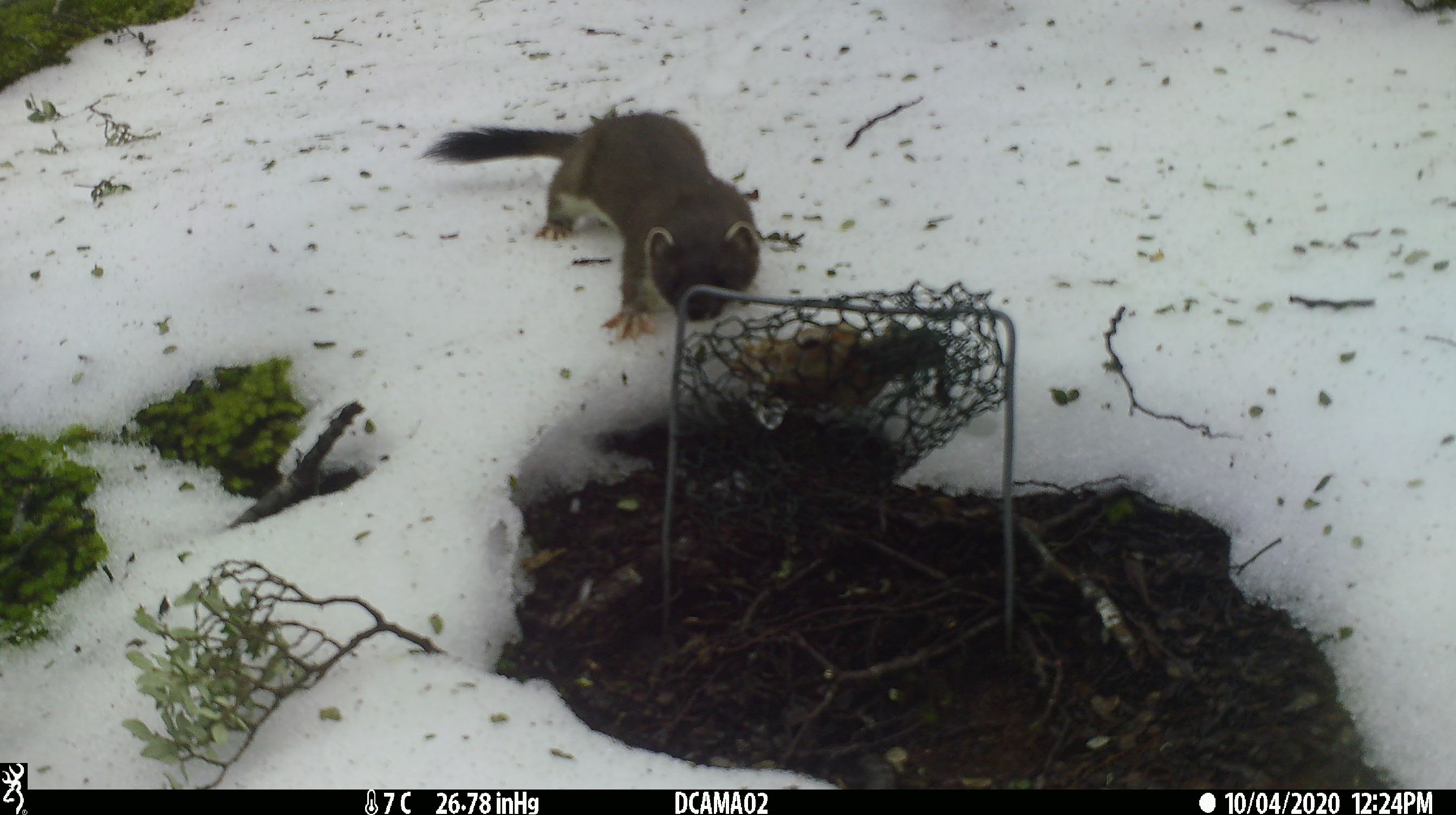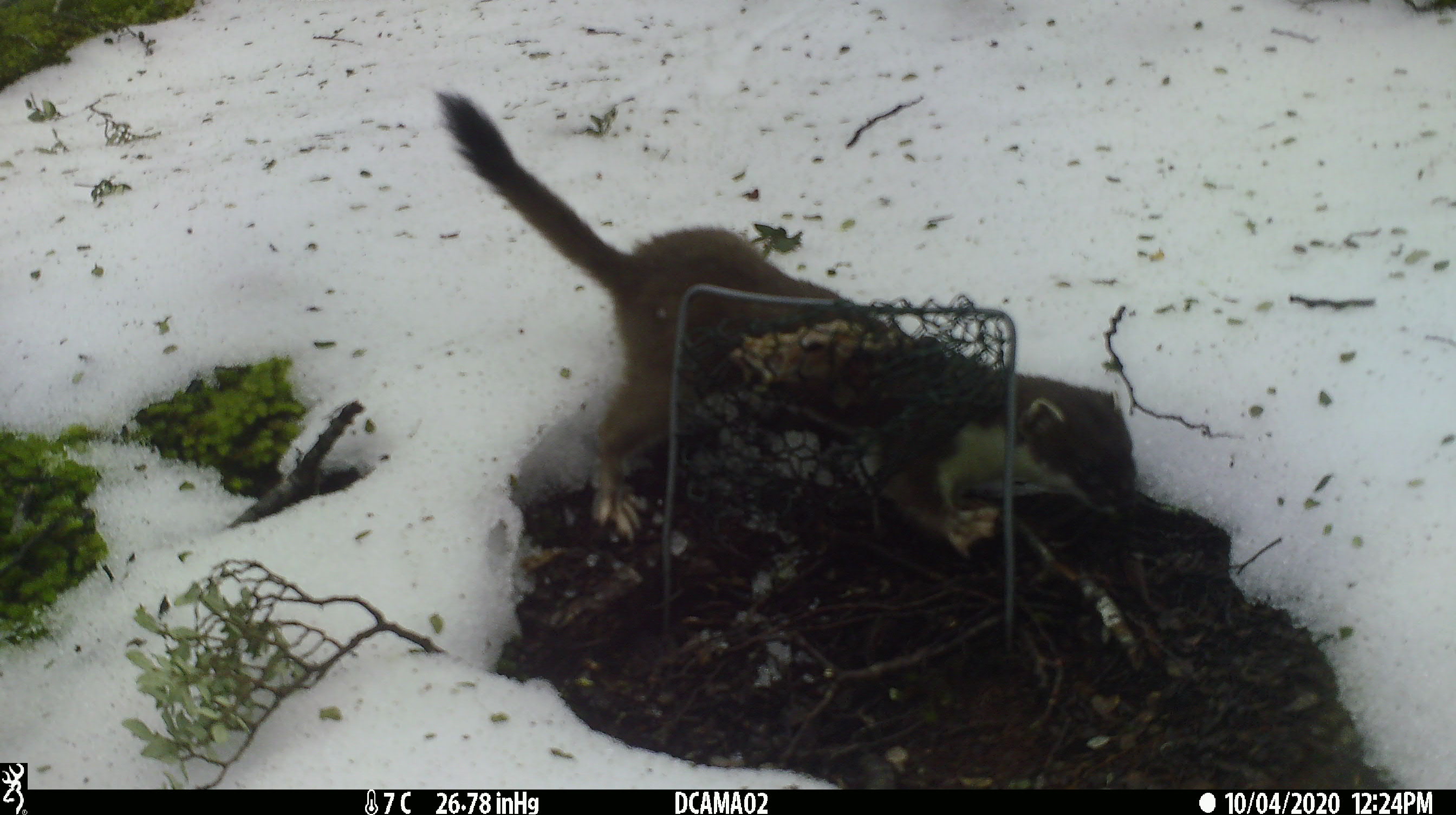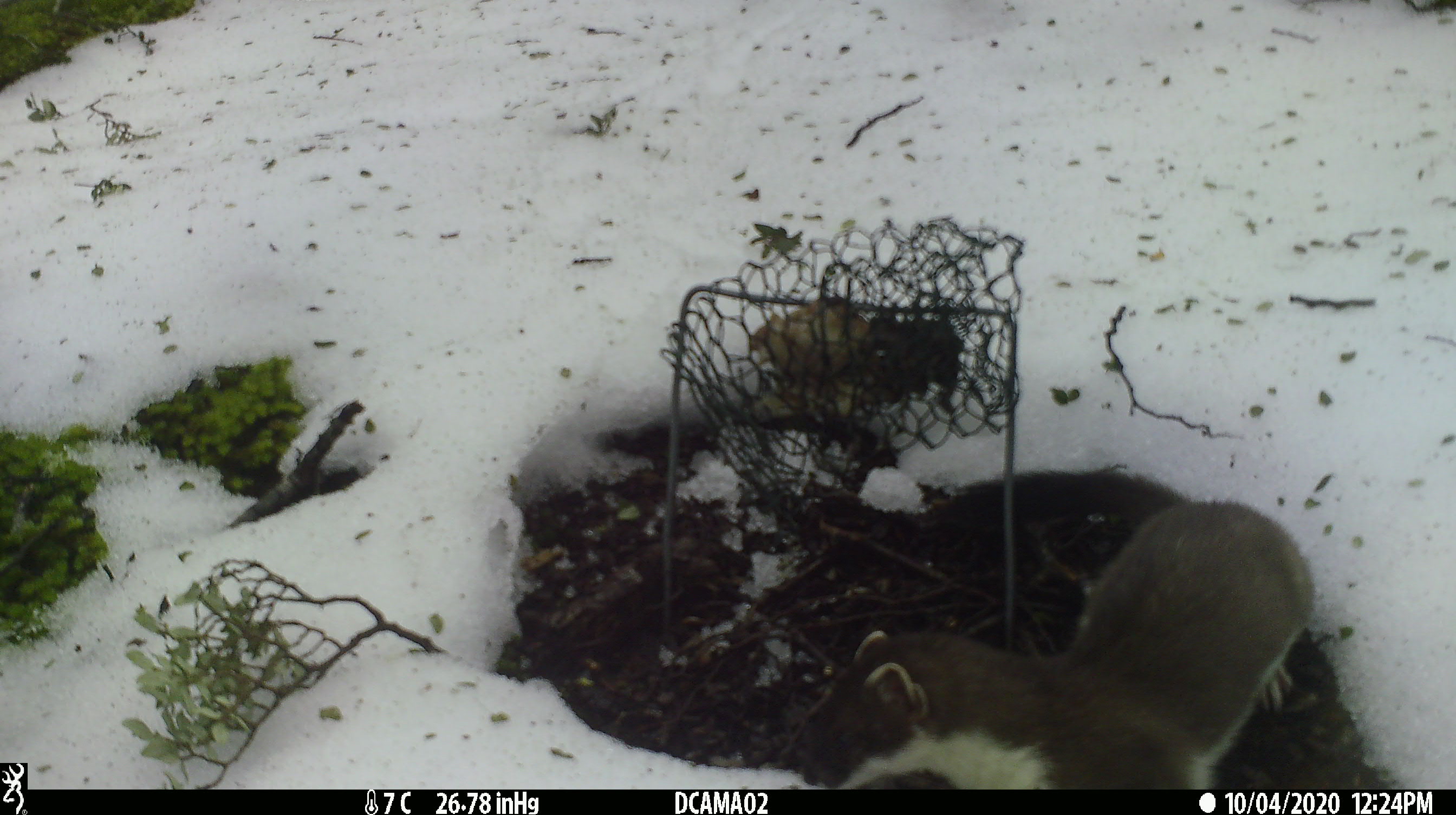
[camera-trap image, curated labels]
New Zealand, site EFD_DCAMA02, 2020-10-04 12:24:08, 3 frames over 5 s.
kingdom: Animalia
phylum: Chordata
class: Mammalia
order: Carnivora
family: Mustelidae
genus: Mustela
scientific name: Mustela erminea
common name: stoat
Stoat (Mustela erminea).